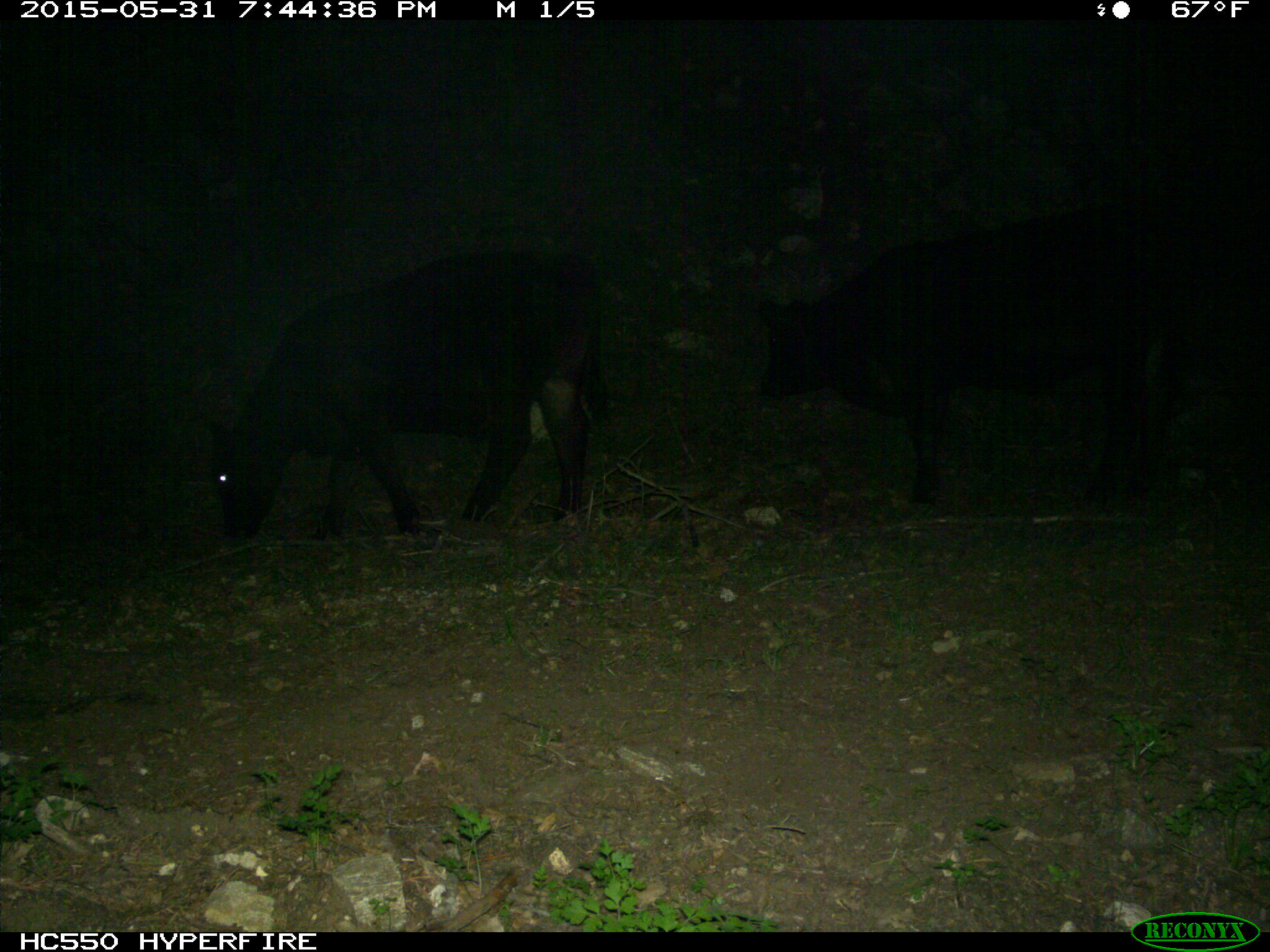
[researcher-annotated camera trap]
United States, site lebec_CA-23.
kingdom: Animalia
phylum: Chordata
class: Mammalia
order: Artiodactyla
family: Bovidae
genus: Bos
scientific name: Bos taurus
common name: domestic cow